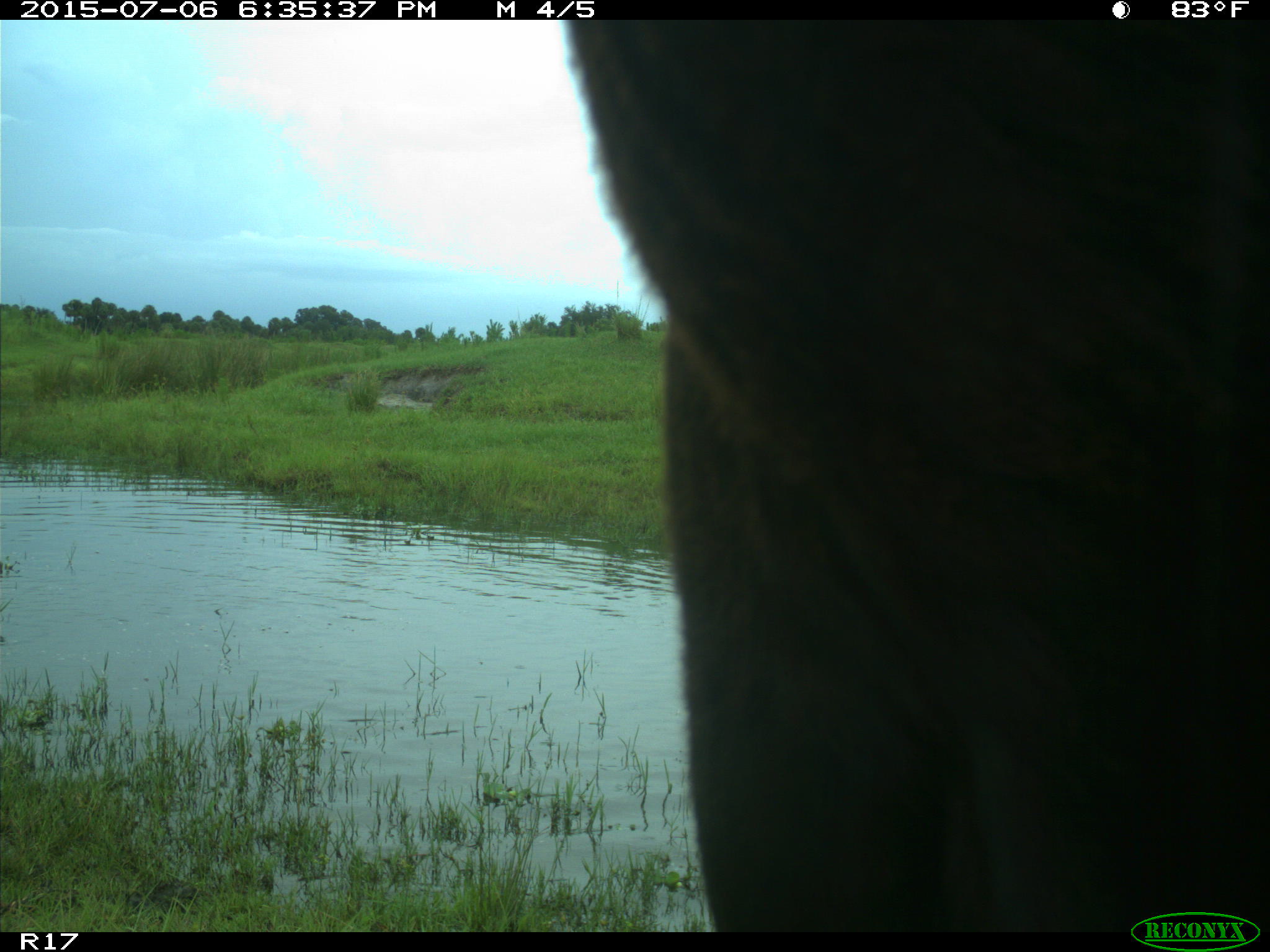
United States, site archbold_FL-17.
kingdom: Animalia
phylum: Chordata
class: Mammalia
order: Artiodactyla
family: Bovidae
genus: Bos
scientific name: Bos taurus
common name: domestic cow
Bos taurus (domestic cow).